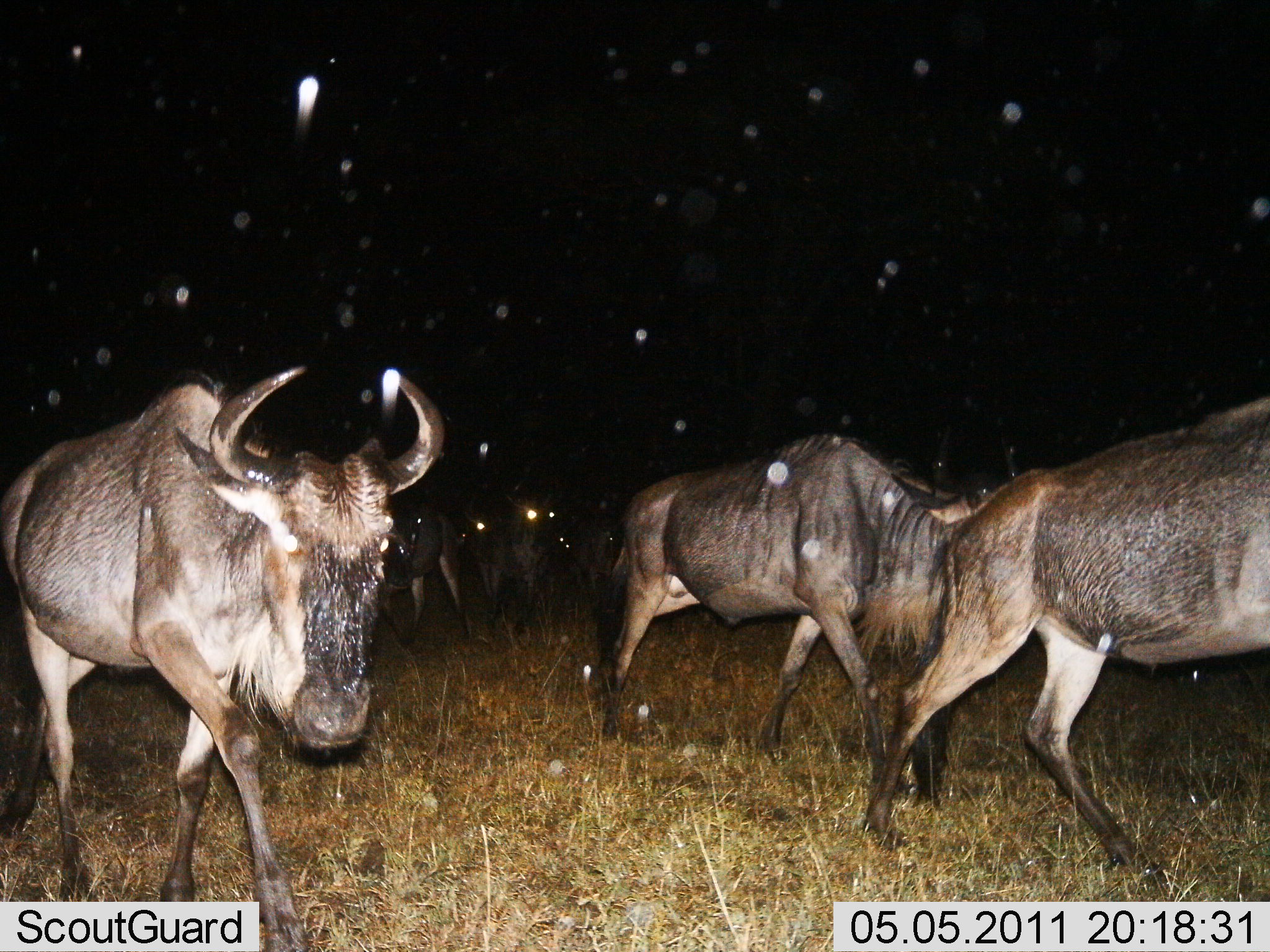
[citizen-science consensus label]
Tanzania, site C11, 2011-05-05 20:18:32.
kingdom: Animalia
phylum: Chordata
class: Mammalia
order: Artiodactyla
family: Bovidae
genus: Connochaetes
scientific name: Connochaetes taurinus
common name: blue wildebeest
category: wildebeest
Wildebeest (blue wildebeest) (Connochaetes taurinus), count 6. Behavior (volunteer vote fractions): standing 0%, resting 0%, moving 100%, interacting 8%. Young present (vote fraction): 0%. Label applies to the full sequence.